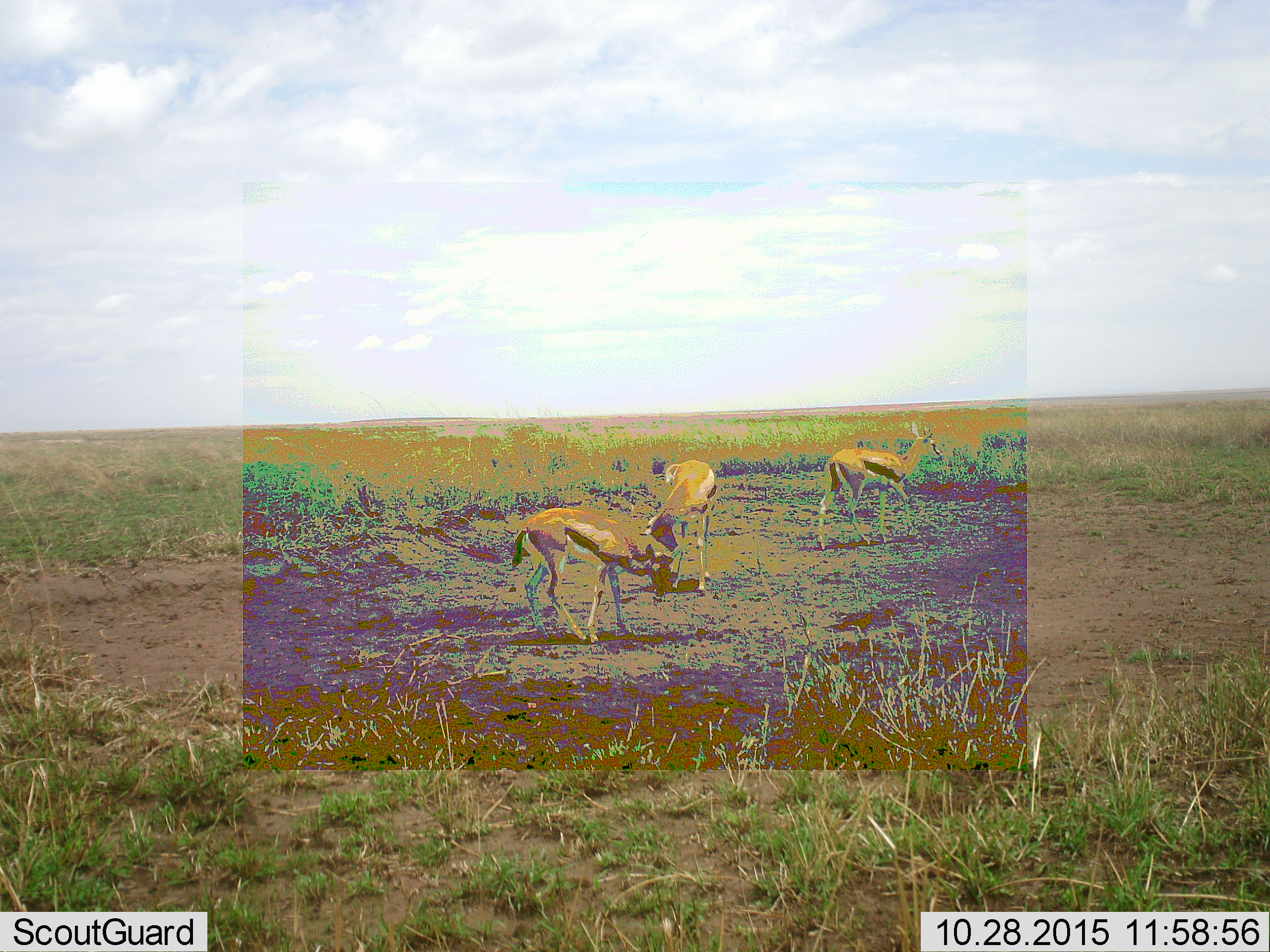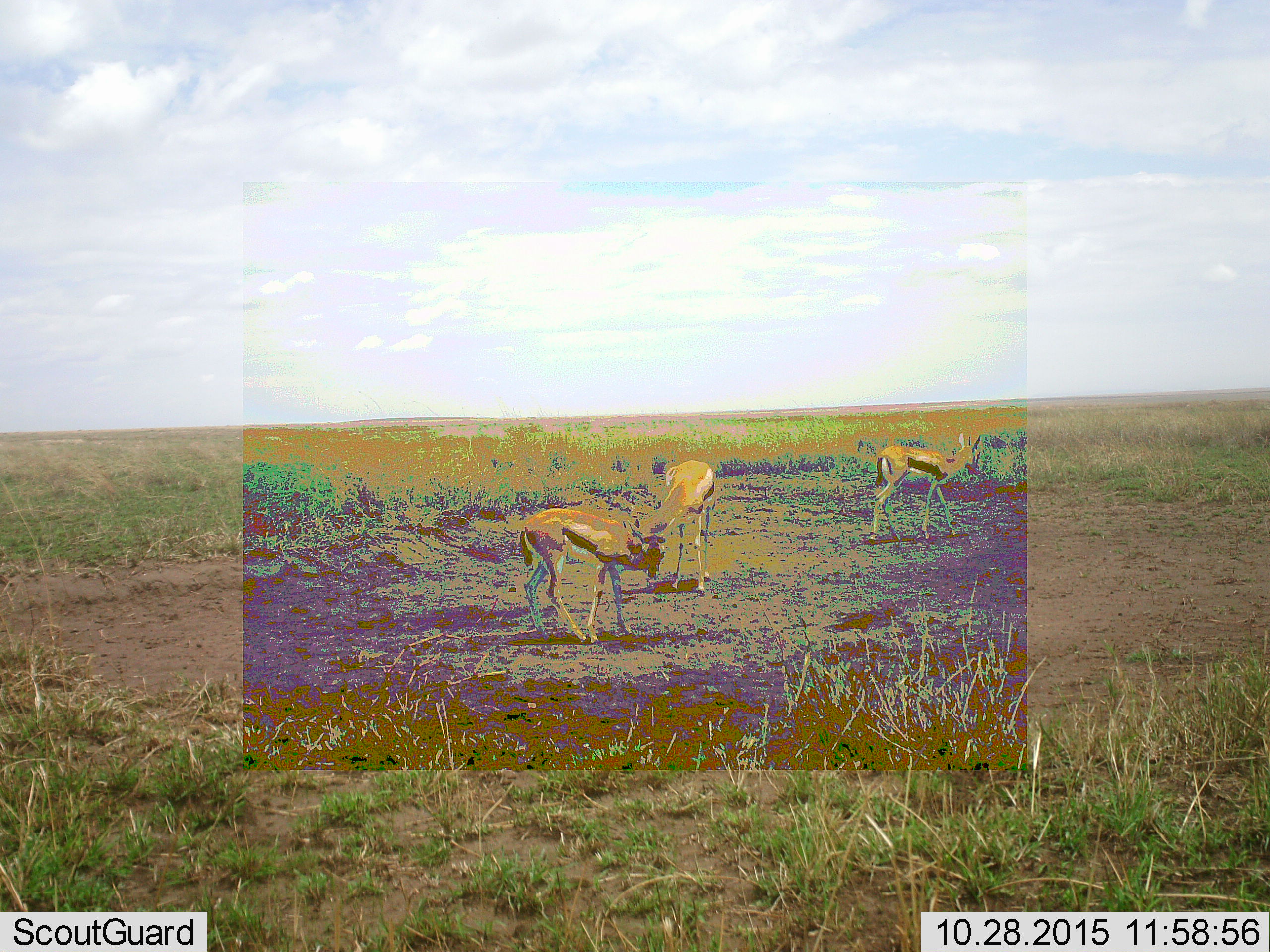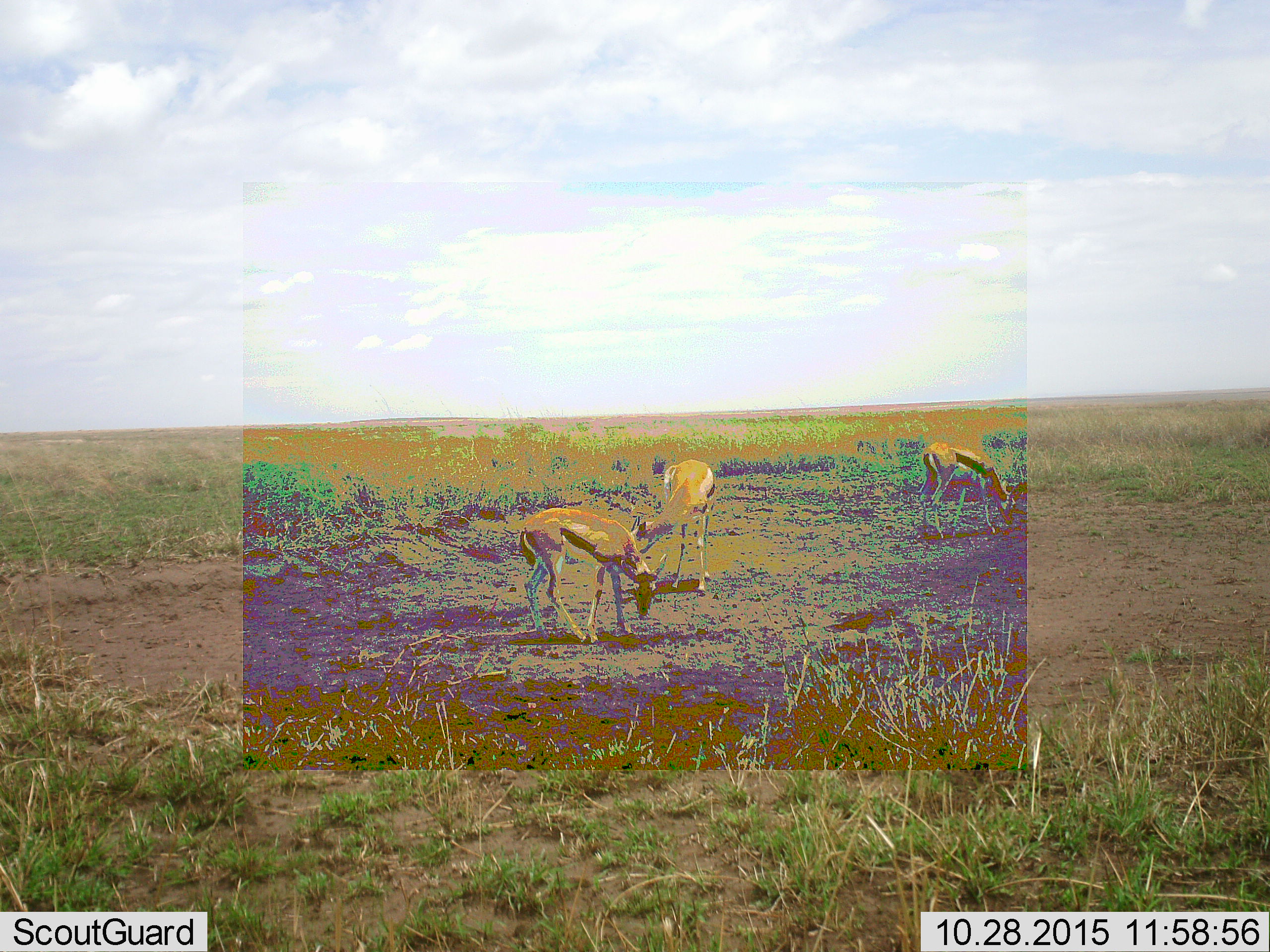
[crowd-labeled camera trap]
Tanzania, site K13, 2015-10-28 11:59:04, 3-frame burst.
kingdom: Animalia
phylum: Chordata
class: Mammalia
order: Artiodactyla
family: Bovidae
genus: Eudorcas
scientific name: Eudorcas thomsonii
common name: thomson's gazelle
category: gazellethomsons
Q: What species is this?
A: Gazellethomsons (thomson's gazelle) (Eudorcas thomsonii).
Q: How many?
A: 3.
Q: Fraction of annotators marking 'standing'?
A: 57%.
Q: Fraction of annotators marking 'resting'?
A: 0%.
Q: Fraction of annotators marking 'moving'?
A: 43%.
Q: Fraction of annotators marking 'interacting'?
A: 0%.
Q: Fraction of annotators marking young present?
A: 0%.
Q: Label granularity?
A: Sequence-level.